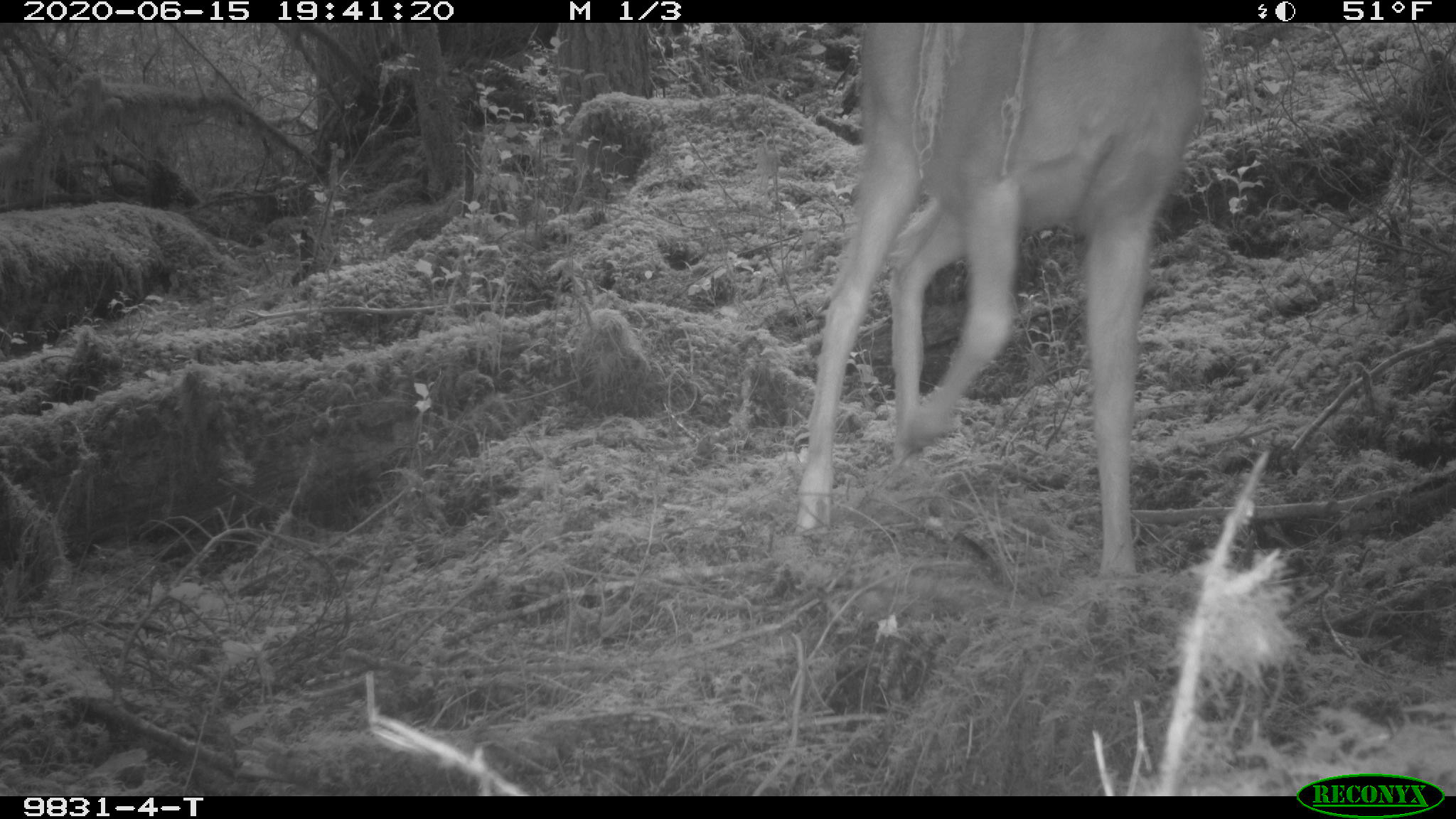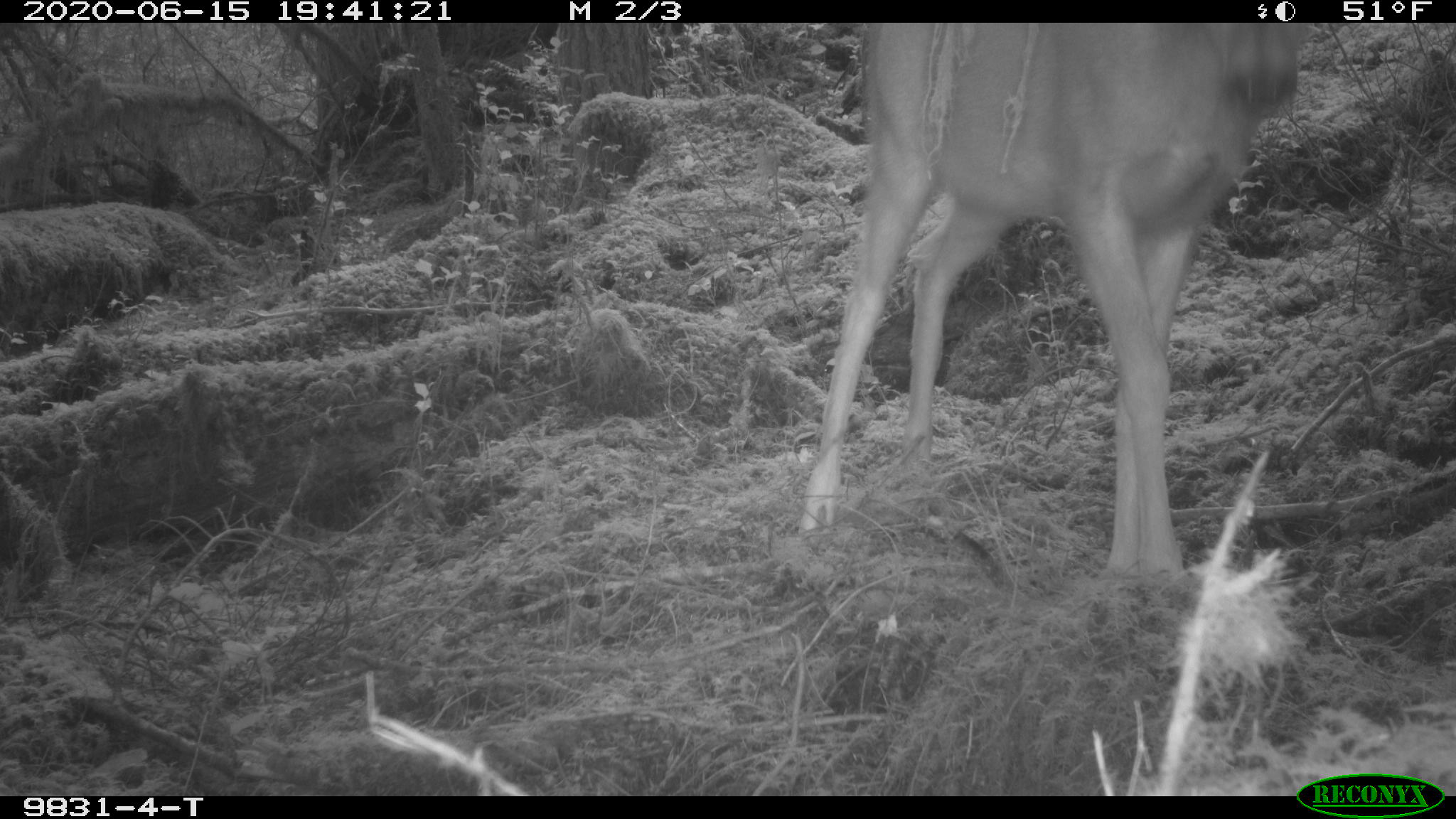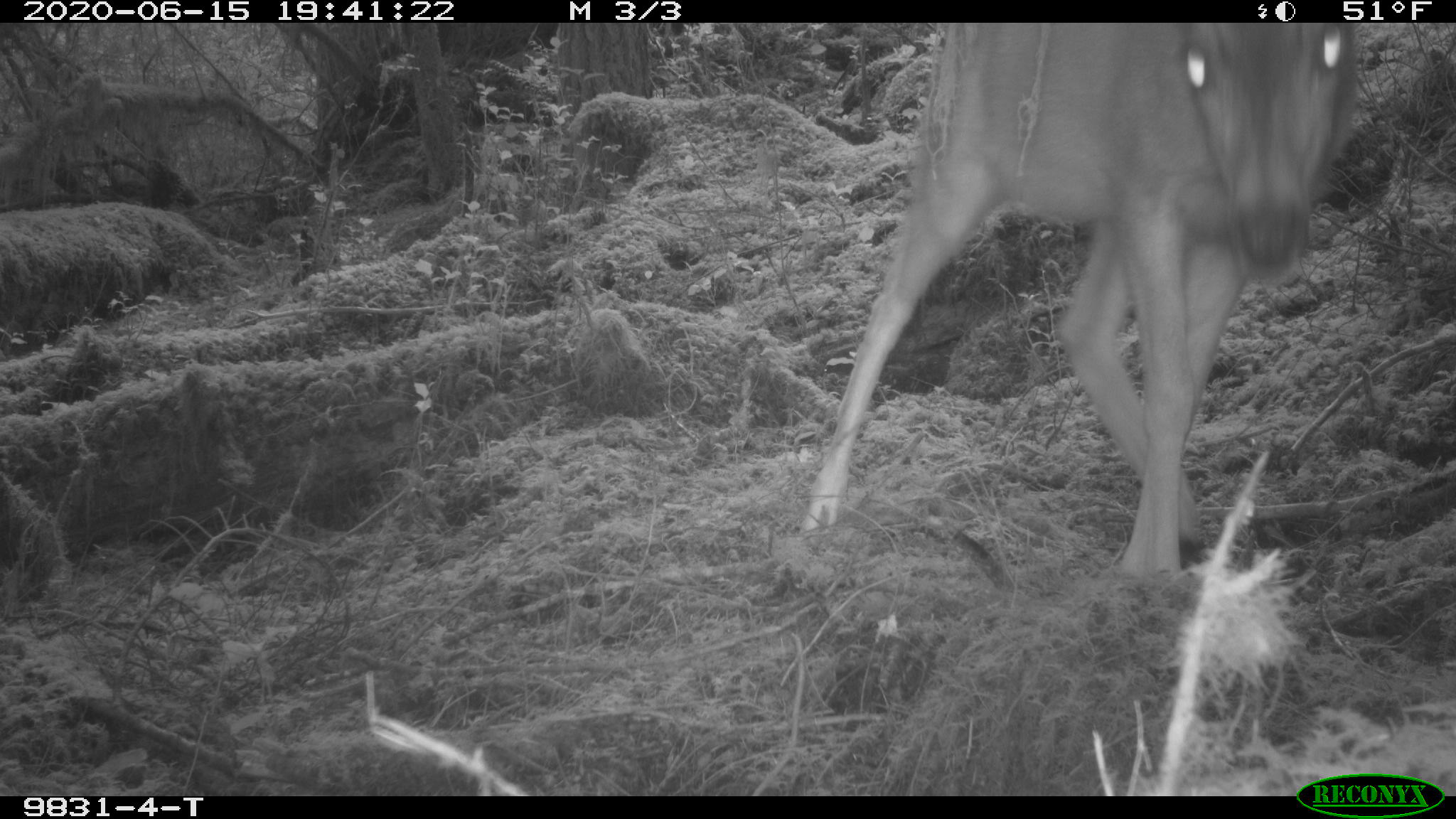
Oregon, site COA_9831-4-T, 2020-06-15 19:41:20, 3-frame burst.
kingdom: Animalia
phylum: Chordata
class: Mammalia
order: Artiodactyla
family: Cervidae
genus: Odocoileus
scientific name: Odocoileus hemionus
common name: black-tailed deer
Black-tailed deer (Odocoileus hemionus).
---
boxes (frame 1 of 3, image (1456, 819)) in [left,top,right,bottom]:
black-tailed deer: [781,29,1218,594]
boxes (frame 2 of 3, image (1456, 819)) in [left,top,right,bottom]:
black-tailed deer: [793,26,1320,576]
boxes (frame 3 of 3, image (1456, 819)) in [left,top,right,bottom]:
black-tailed deer: [795,25,1375,586]